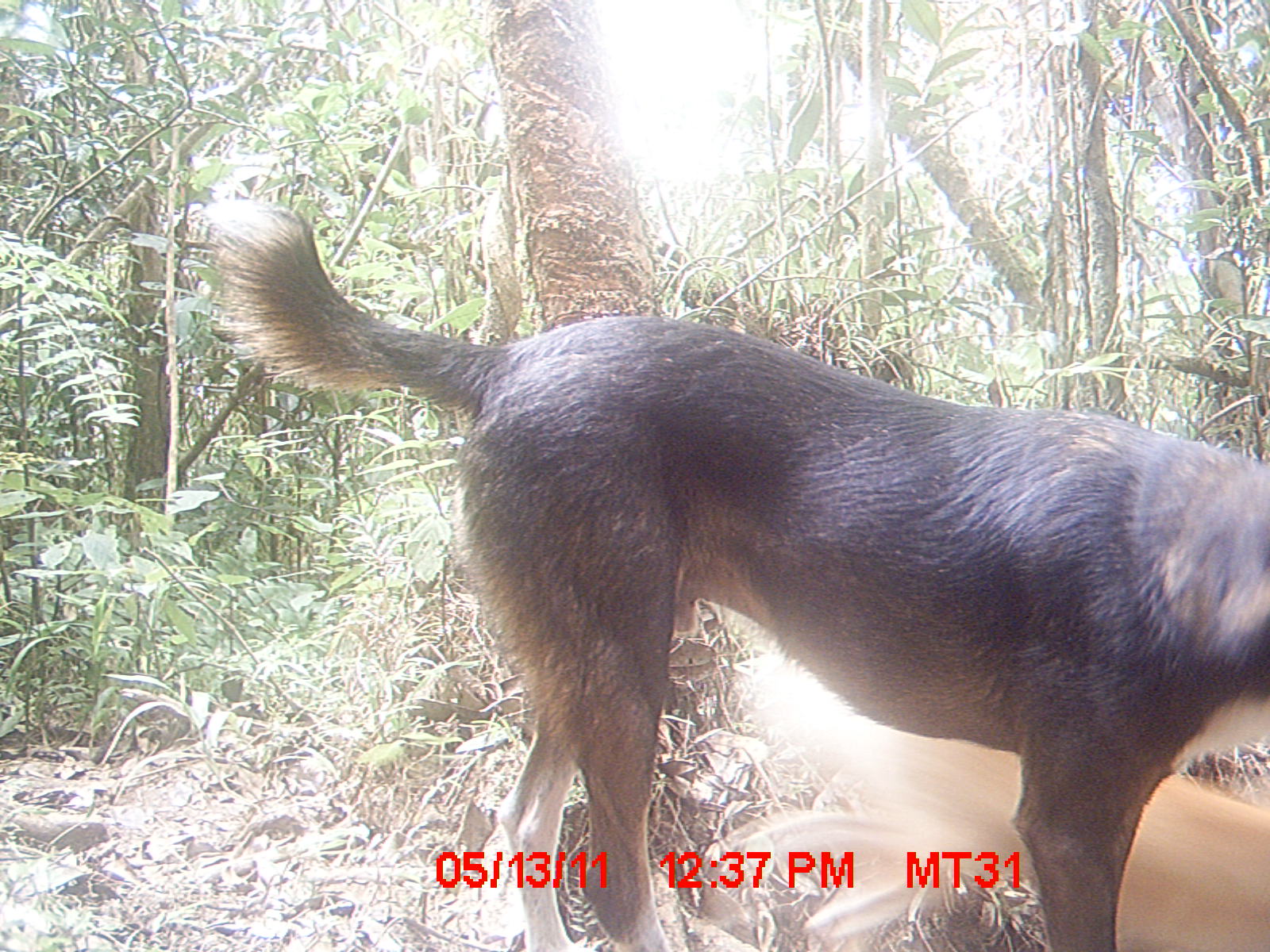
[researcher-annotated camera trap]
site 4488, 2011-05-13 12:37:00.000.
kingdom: Animalia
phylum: Chordata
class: Mammalia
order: Carnivora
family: Canidae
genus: Canis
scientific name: Canis familiaris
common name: domestic dog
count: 2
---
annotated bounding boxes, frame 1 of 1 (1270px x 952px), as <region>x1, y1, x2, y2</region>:
canis familiaris: <region>200, 197, 1270, 952</region>; <region>756, 649, 1270, 952</region>